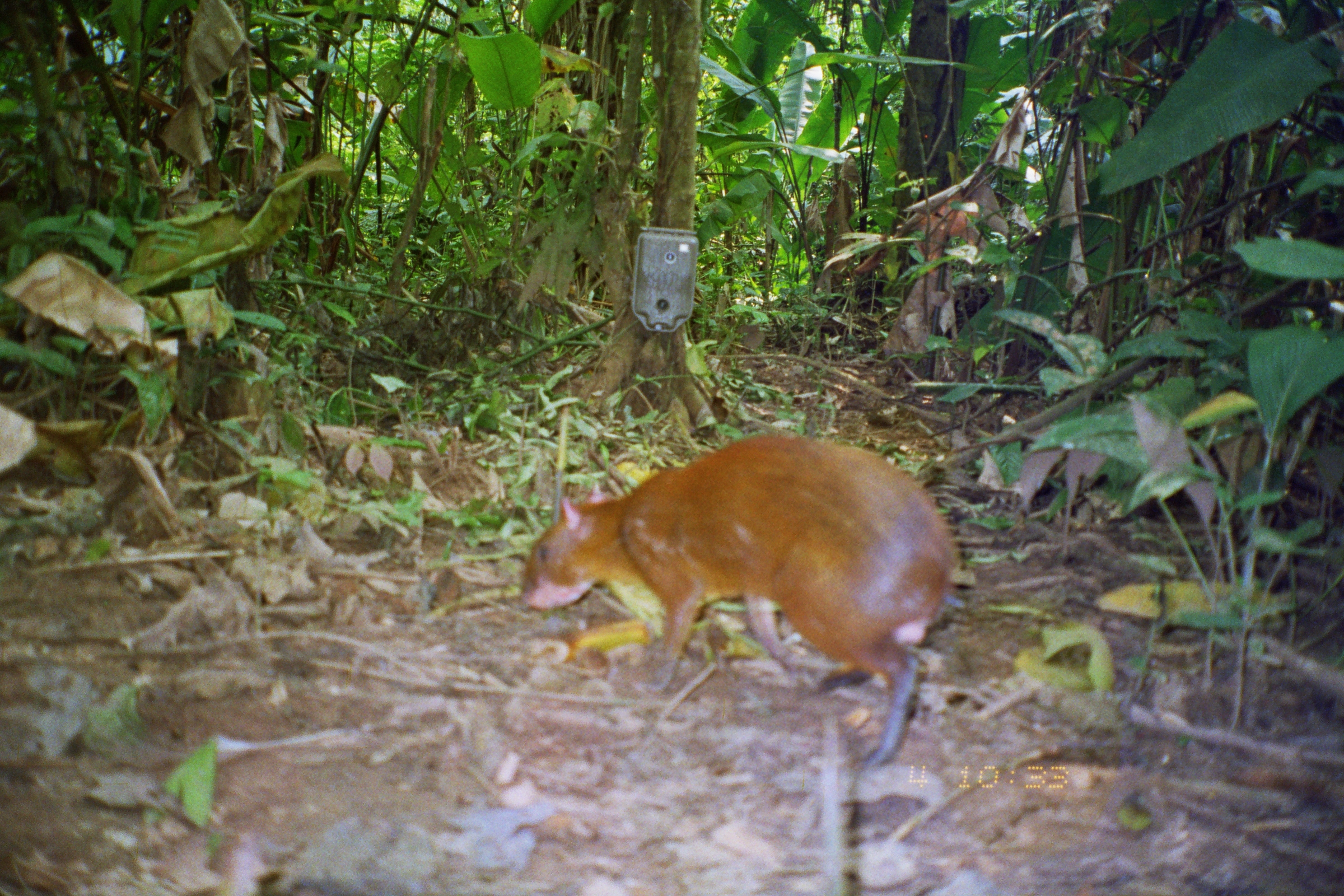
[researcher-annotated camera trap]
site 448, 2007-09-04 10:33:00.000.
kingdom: Animalia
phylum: Chordata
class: Mammalia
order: Rodentia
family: Dasyproctidae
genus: Dasyprocta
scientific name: Dasyprocta punctata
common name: central american agouti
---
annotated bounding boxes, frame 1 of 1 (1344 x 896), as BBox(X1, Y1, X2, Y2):
dasyprocta punctata: BBox(515, 432, 966, 772)